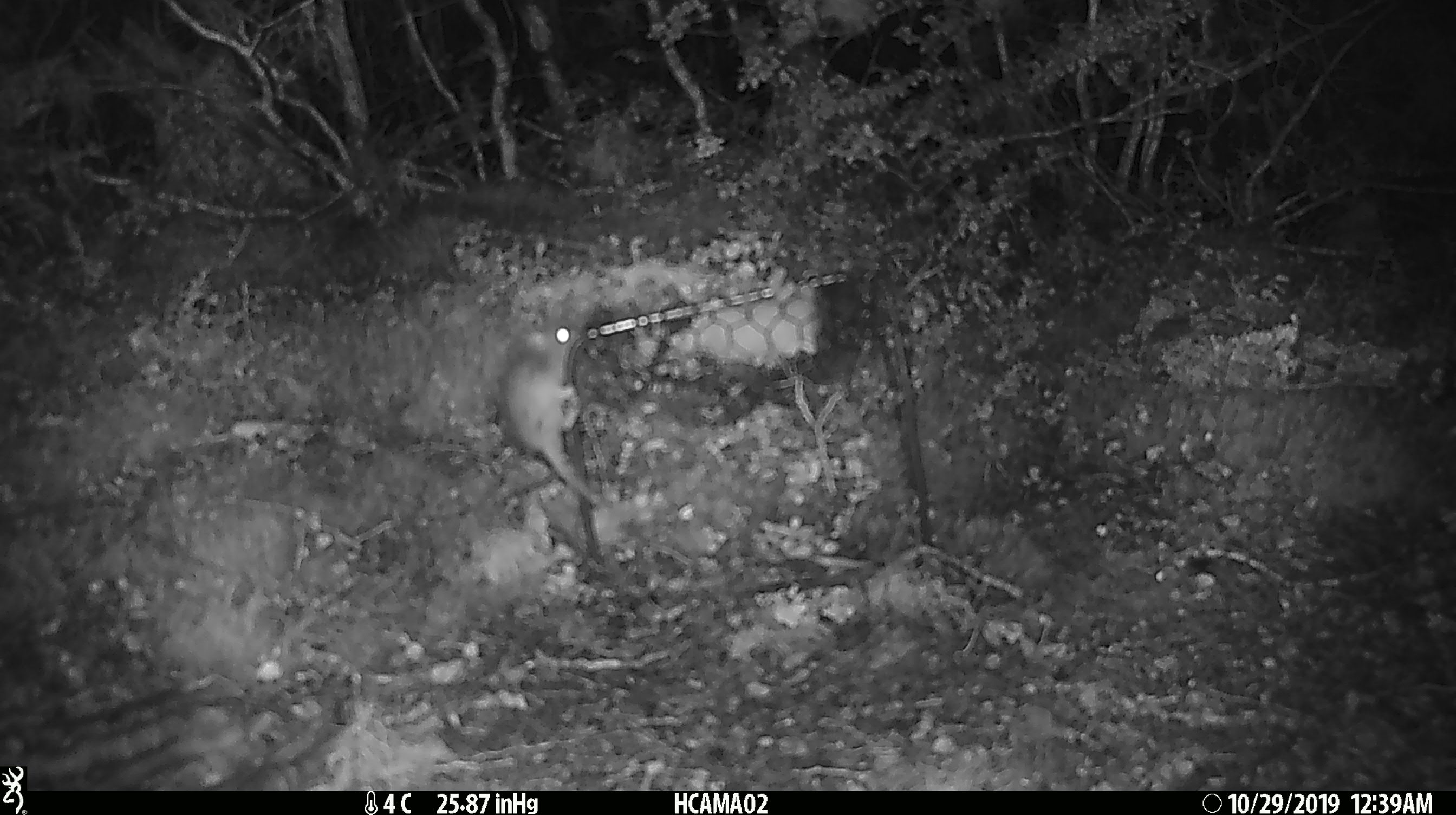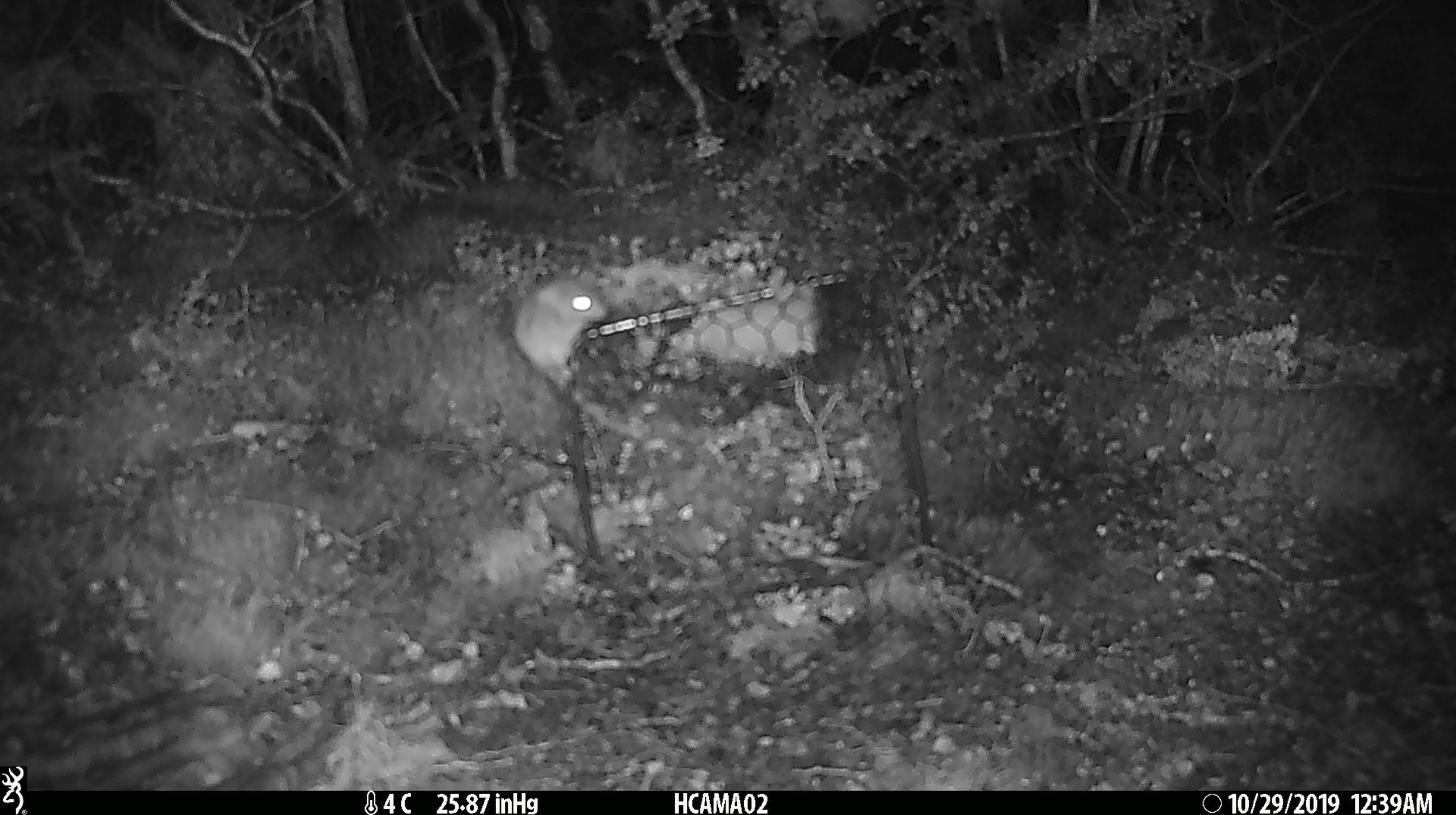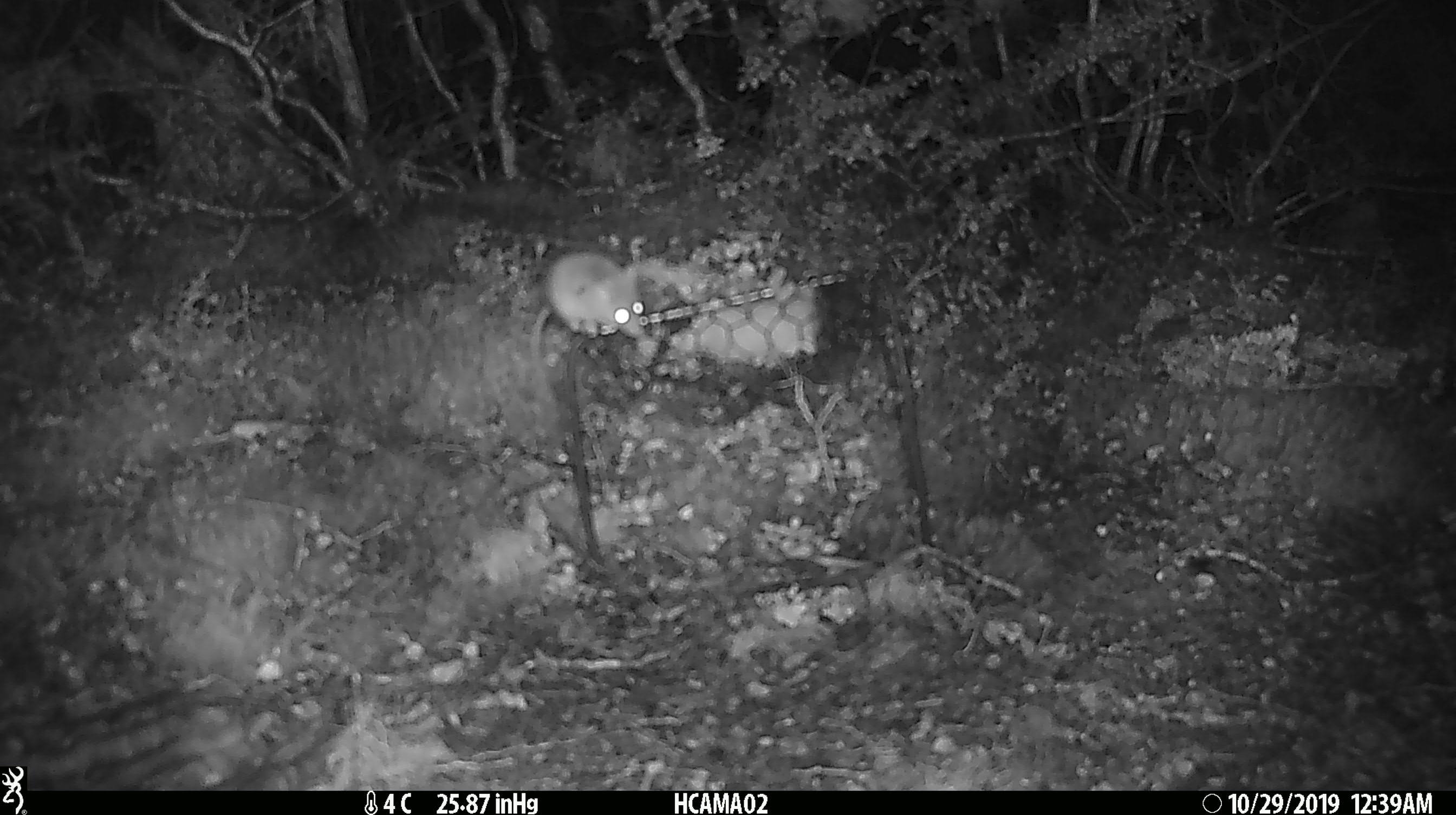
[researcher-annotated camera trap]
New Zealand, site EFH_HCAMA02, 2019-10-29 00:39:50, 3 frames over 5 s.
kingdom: Animalia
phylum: Chordata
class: Mammalia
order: Rodentia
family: Muridae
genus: Mus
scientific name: Mus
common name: mouse